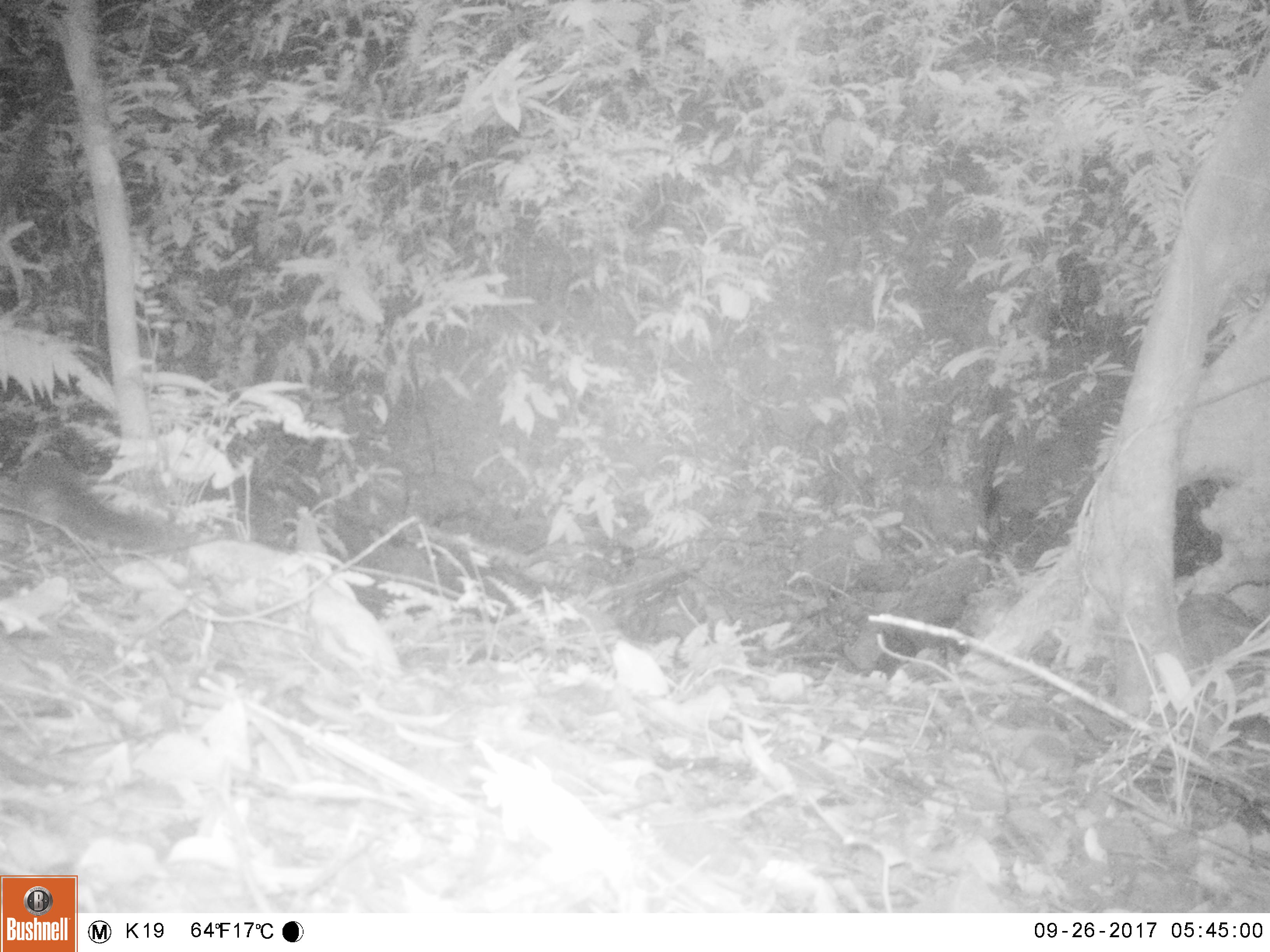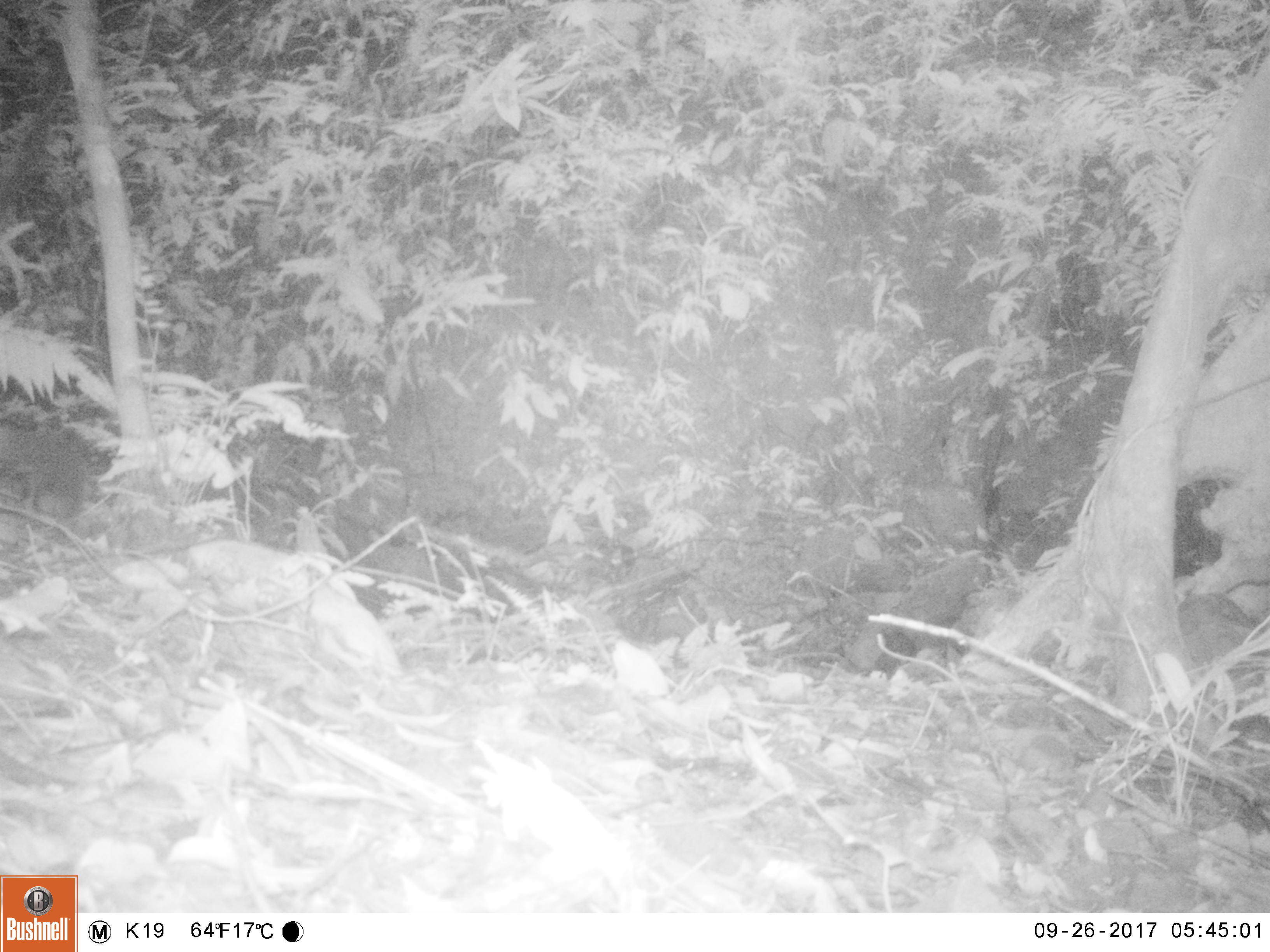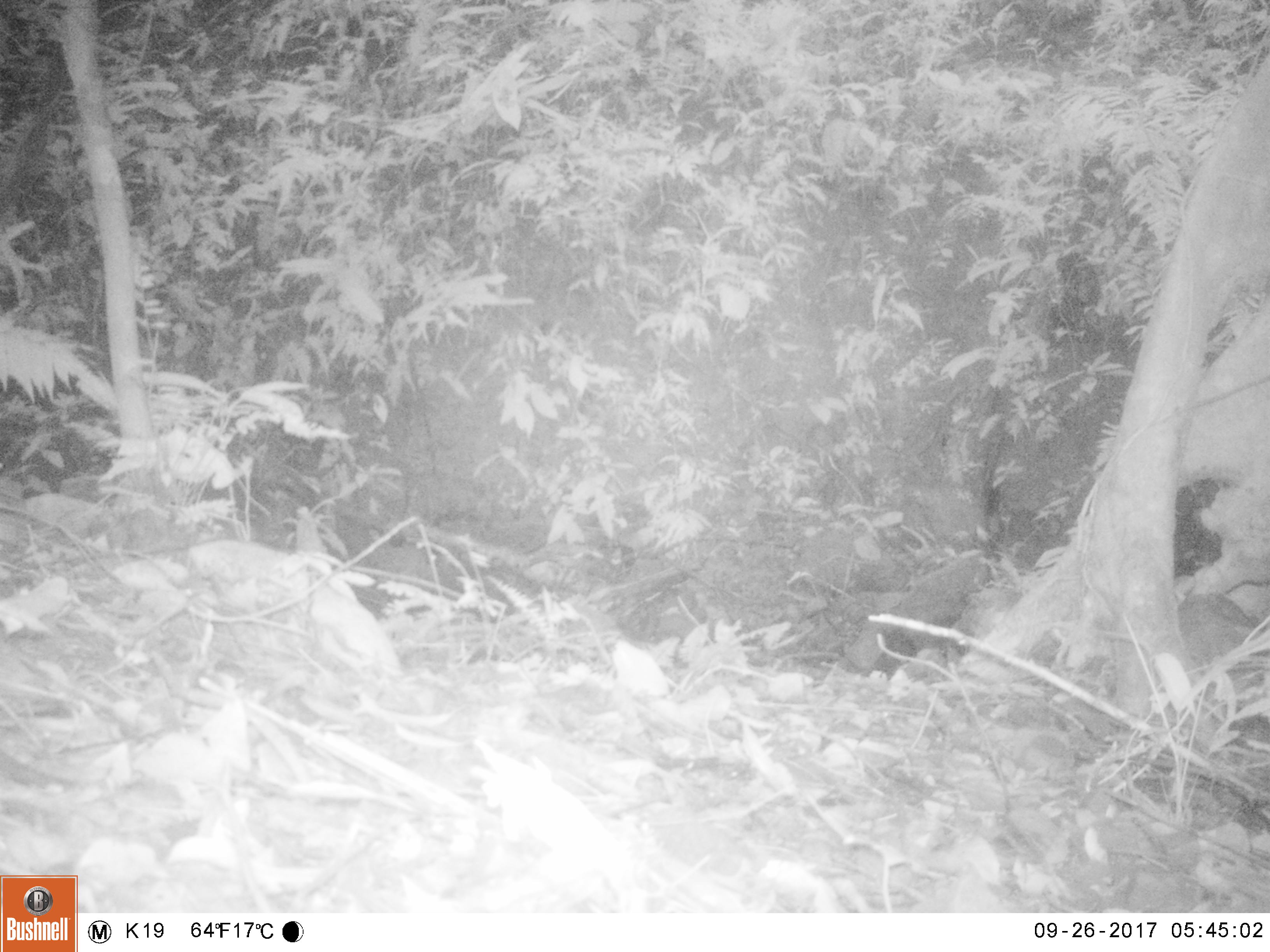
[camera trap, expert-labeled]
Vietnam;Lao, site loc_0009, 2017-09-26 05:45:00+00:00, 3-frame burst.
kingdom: Animalia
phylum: Chordata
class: Mammalia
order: Rodentia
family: Sciuridae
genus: Callosciurus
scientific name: Callosciurus erythraeus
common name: pallas's squirrel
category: pallass squirrel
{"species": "pallass squirrel (pallas's squirrel) (Callosciurus erythraeus)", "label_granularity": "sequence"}